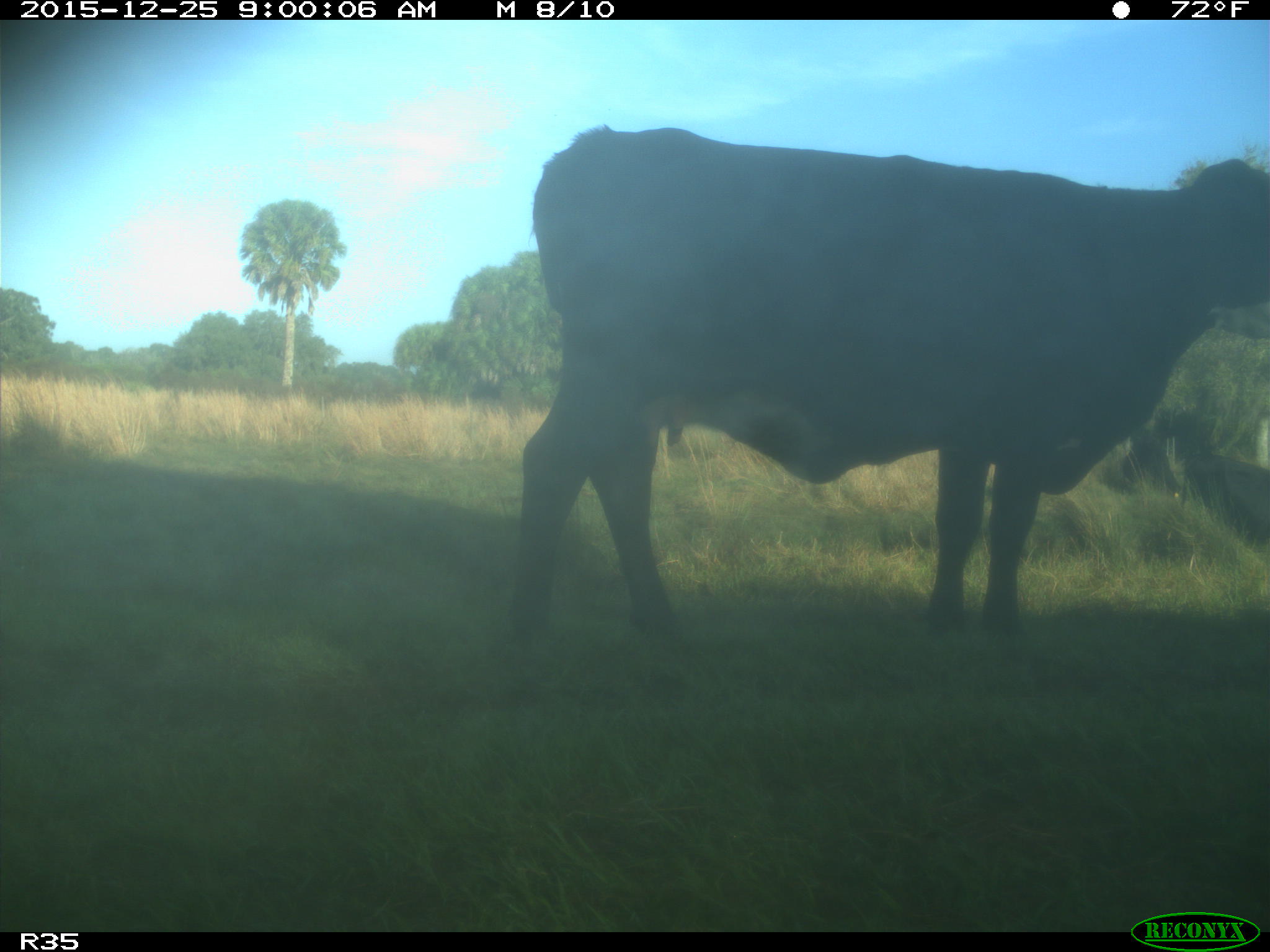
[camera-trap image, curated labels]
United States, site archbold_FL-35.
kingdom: Animalia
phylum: Chordata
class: Mammalia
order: Artiodactyla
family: Bovidae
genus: Bos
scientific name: Bos taurus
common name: domestic cow